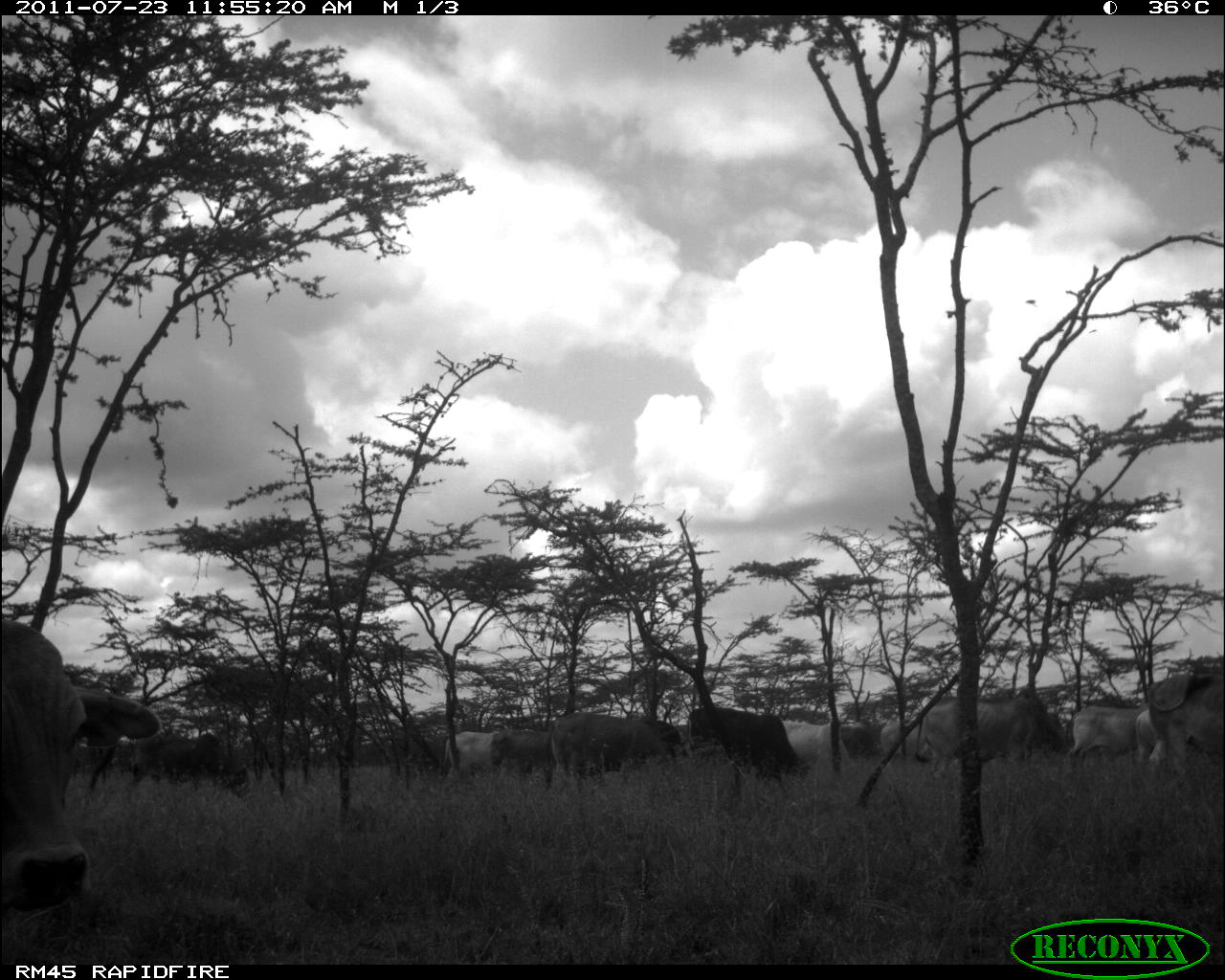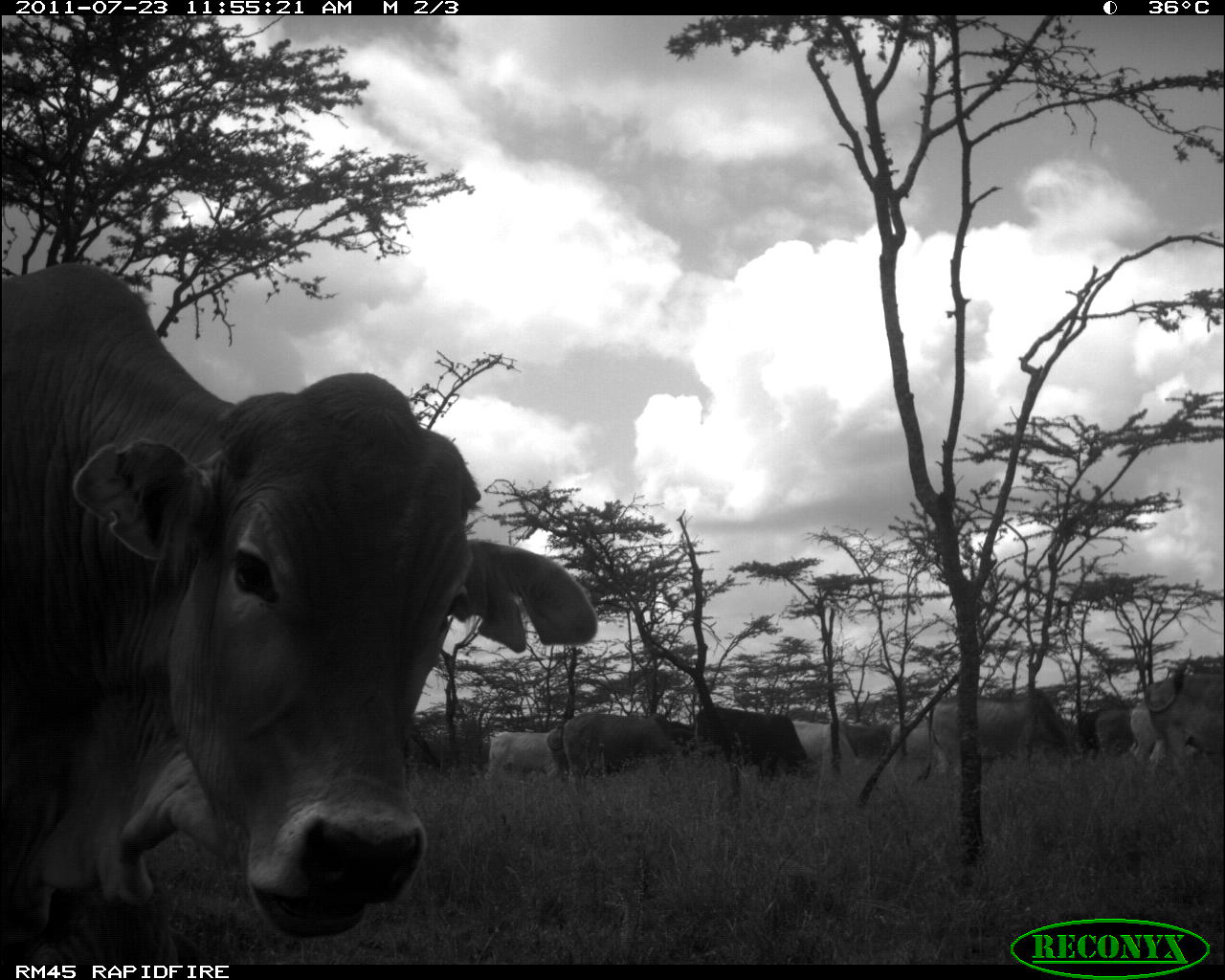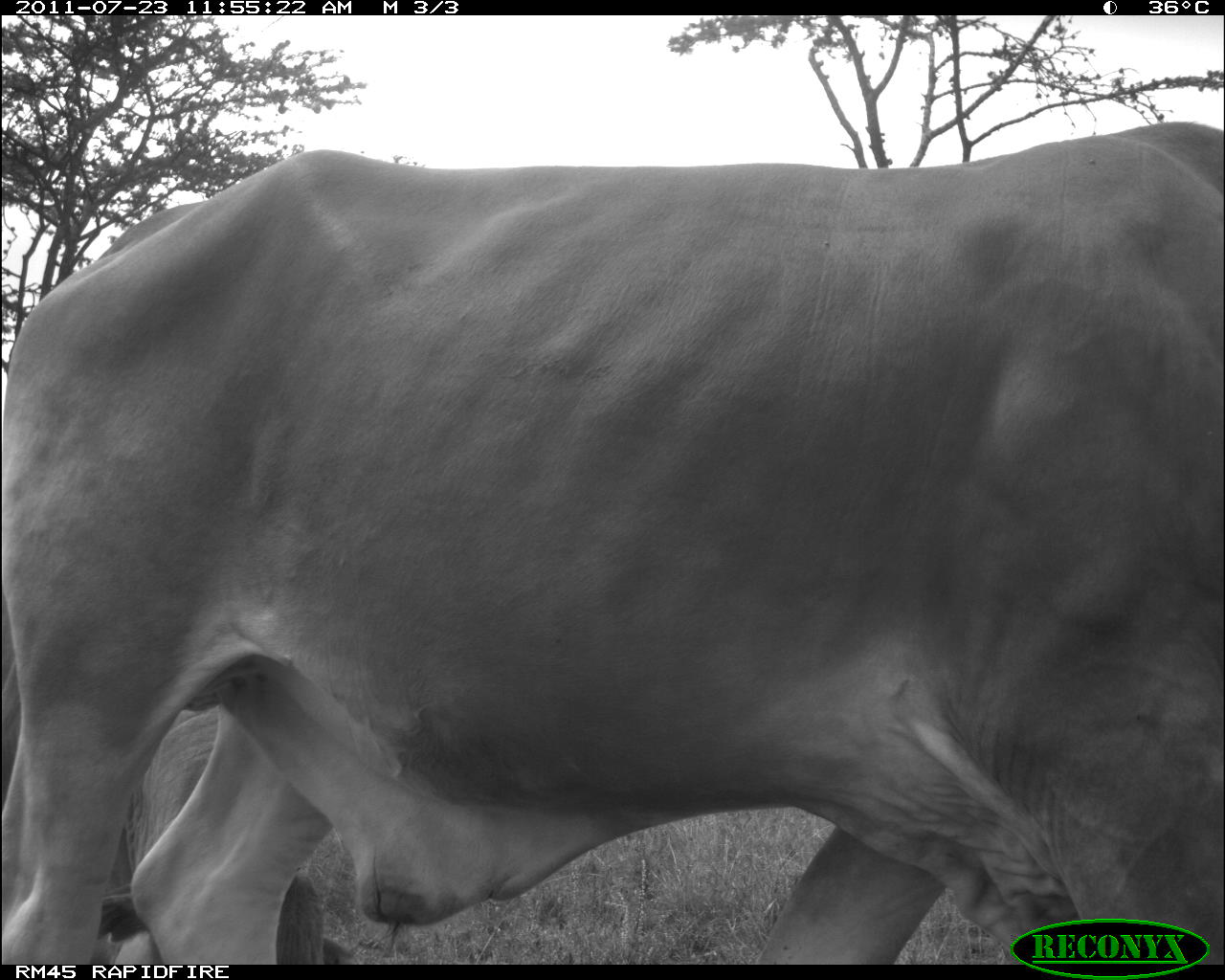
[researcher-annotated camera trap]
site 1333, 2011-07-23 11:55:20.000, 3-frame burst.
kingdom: Animalia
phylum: Chordata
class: Mammalia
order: Artiodactyla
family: Bovidae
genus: Bos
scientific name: Bos taurus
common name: domestic cattle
Bos taurus (domestic cattle), count 15.